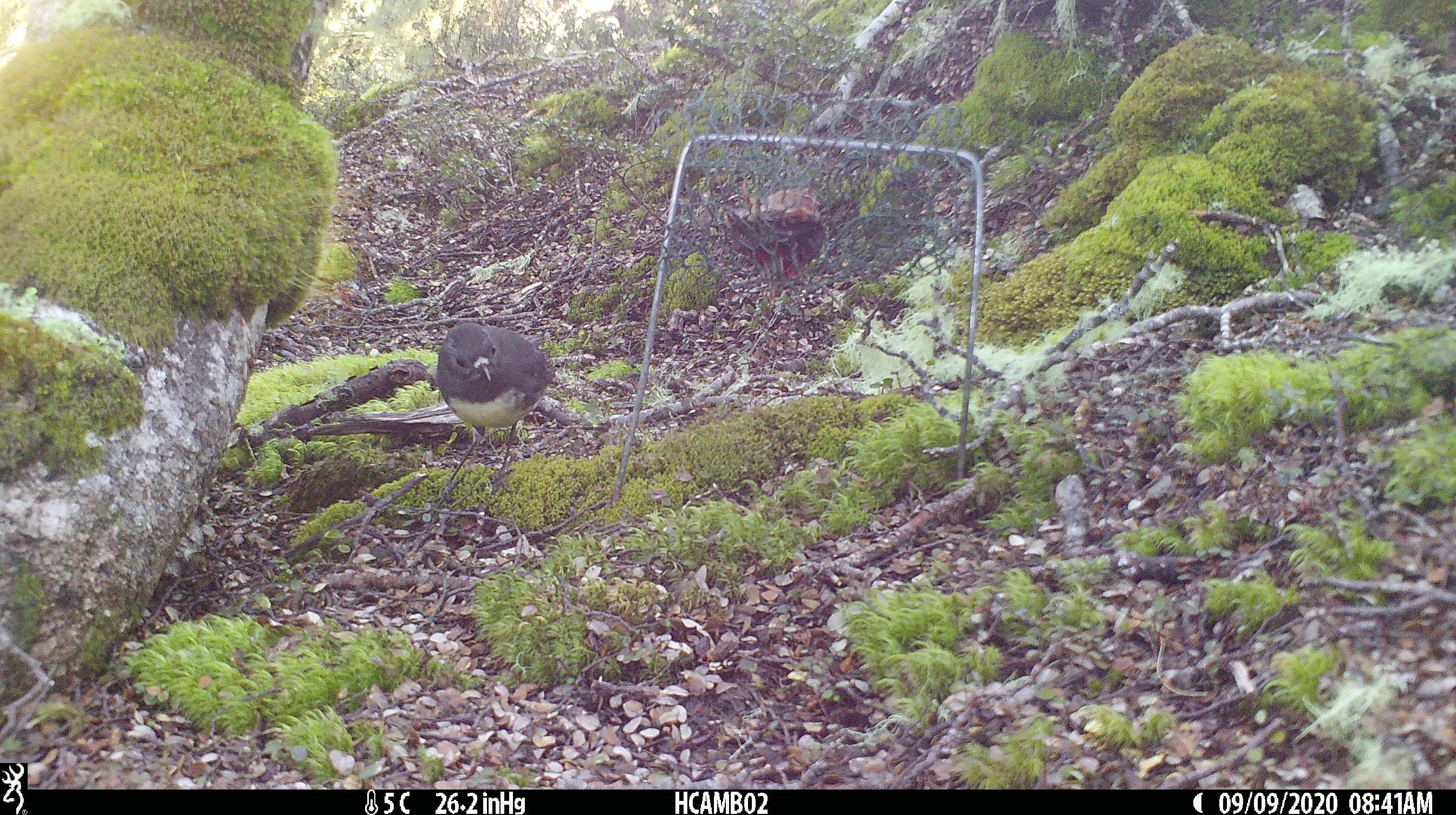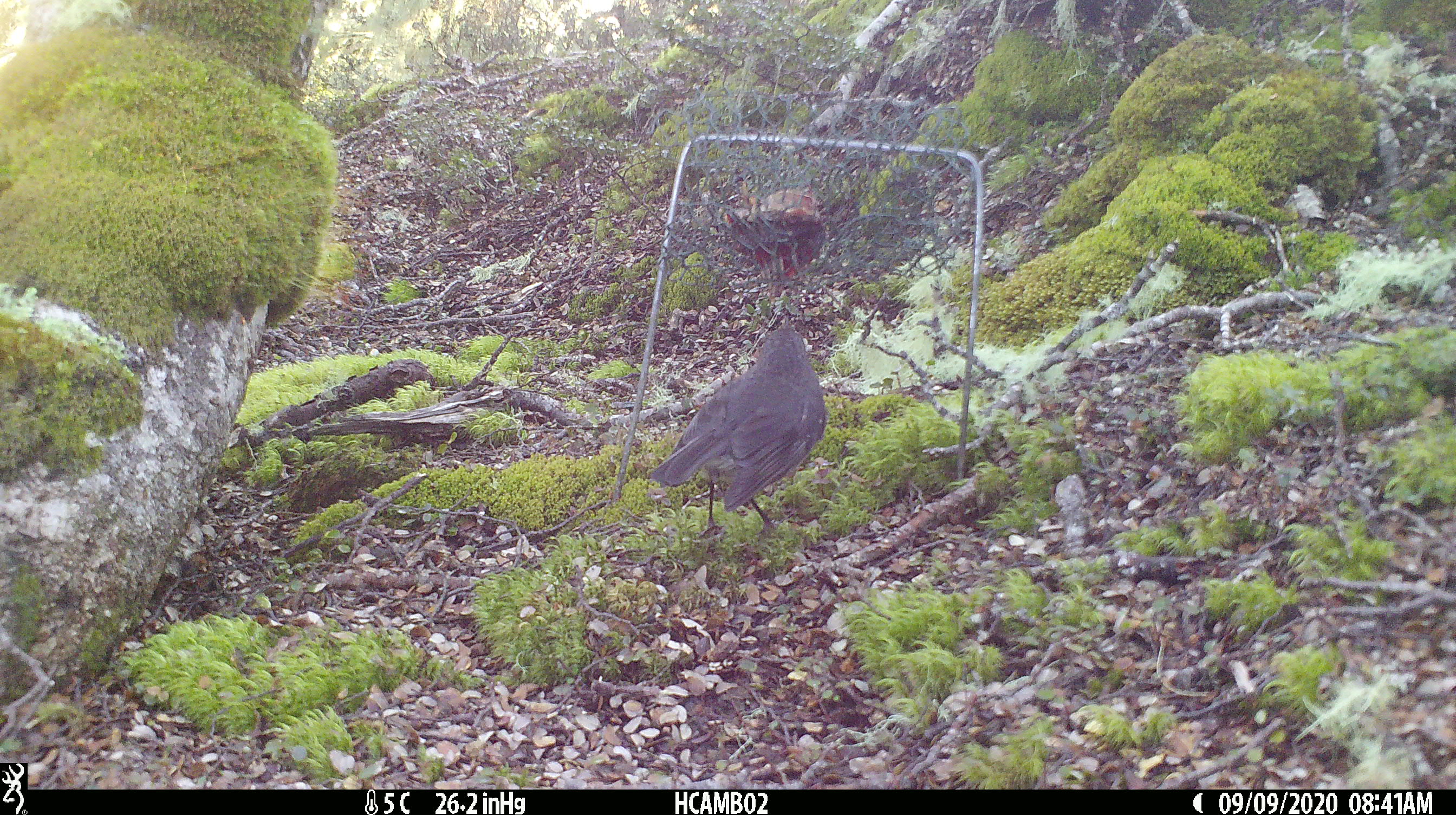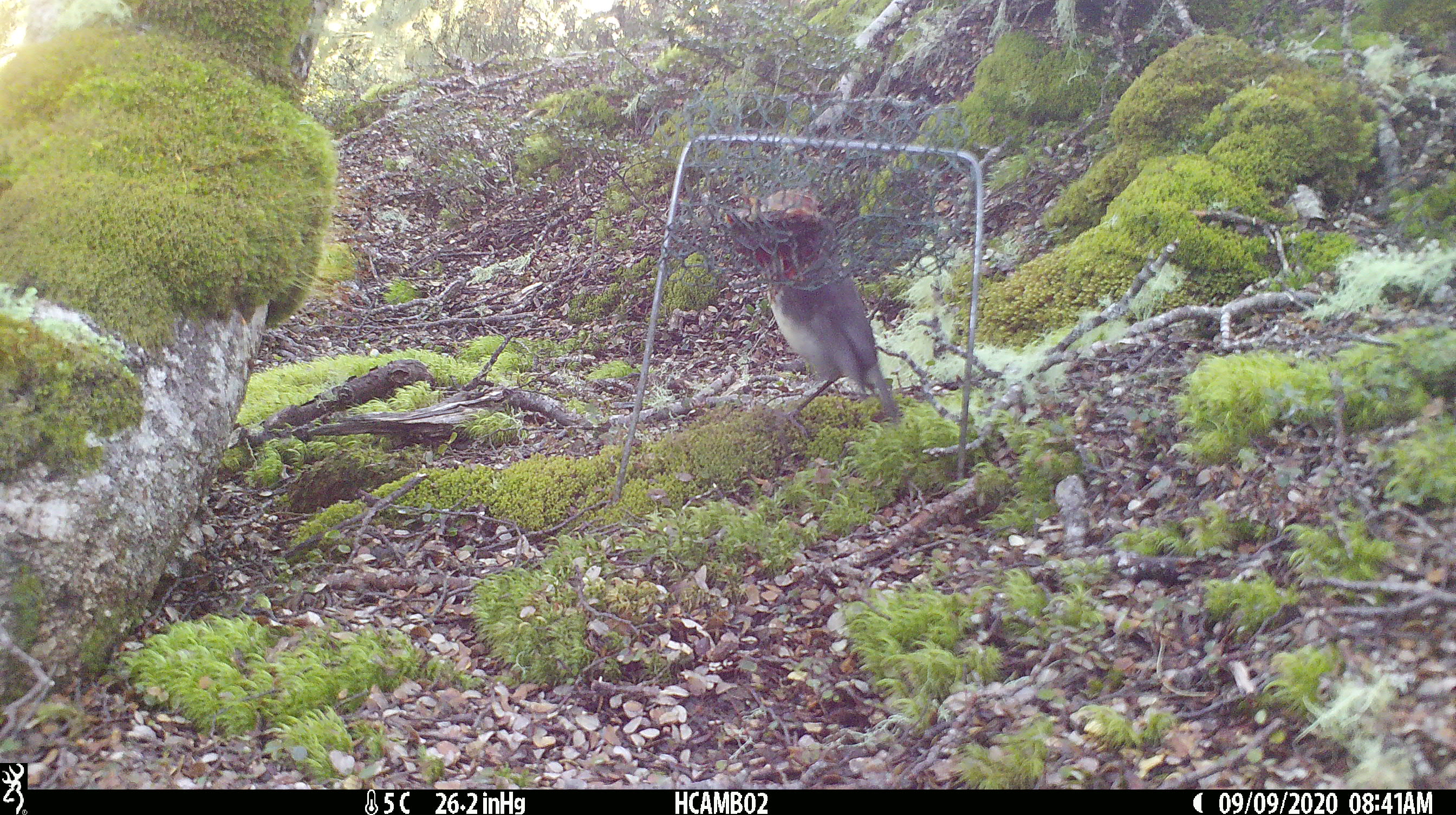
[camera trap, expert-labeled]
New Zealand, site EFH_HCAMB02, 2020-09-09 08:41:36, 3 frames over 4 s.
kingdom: Animalia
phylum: Chordata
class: Aves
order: Passeriformes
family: Petroicidae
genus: Petroica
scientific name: Petroica australis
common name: new zealand robin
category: robin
Robin (new zealand robin) (Petroica australis).